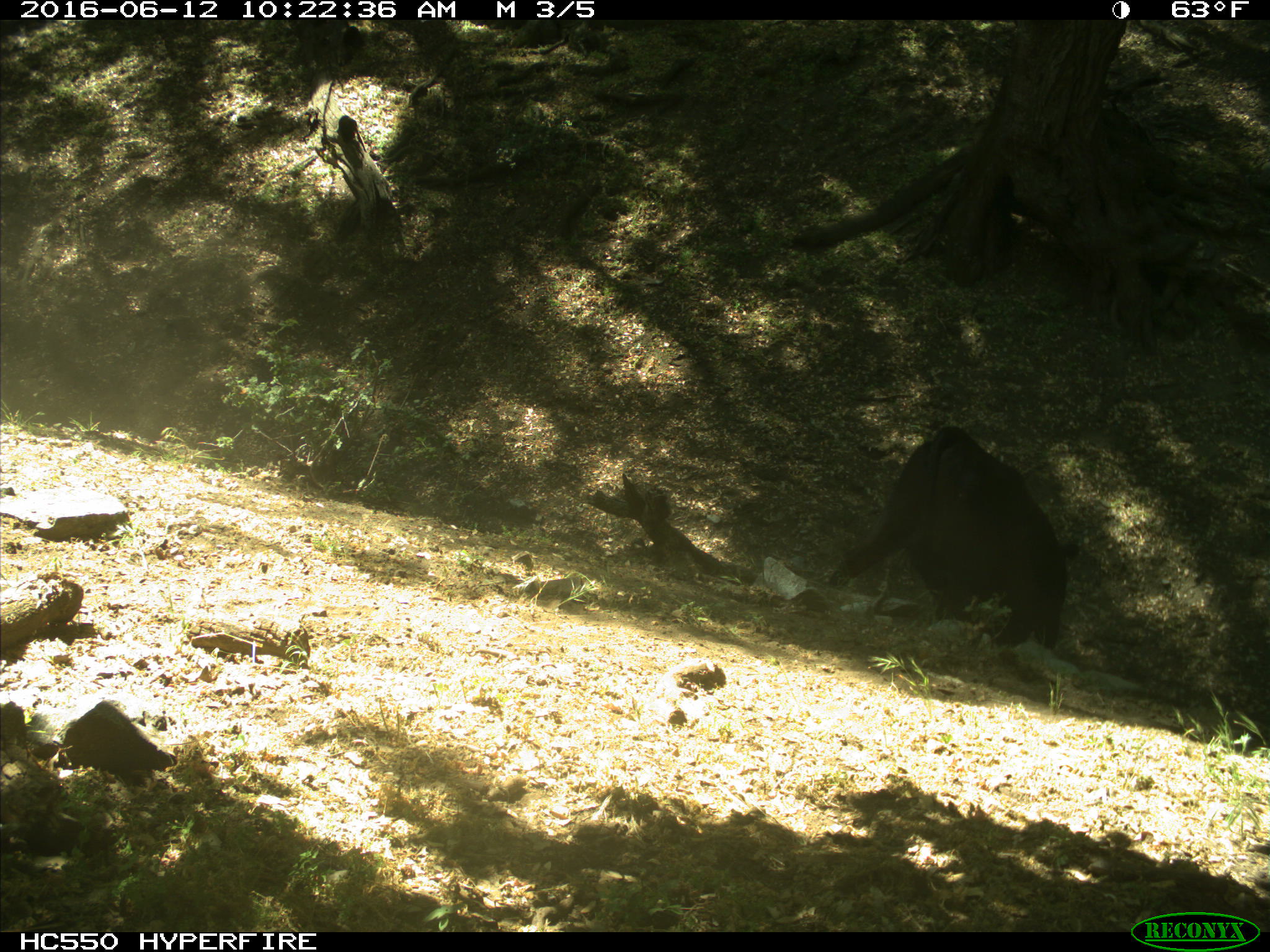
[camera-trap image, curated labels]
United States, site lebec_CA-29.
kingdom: Animalia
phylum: Chordata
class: Mammalia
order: Artiodactyla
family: Bovidae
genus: Bos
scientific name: Bos taurus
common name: domestic cow